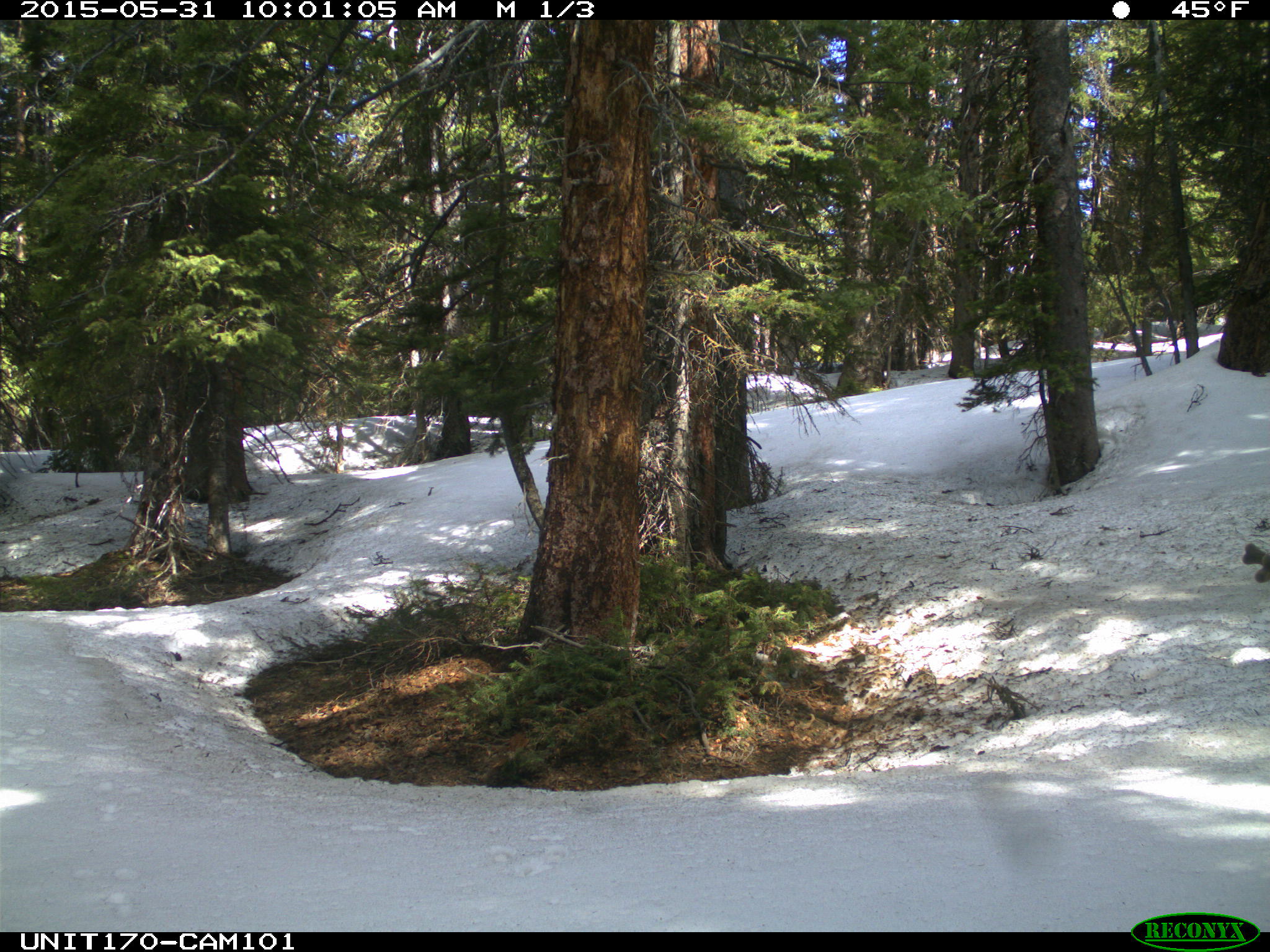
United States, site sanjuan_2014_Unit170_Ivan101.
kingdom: Animalia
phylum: Chordata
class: Mammalia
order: Artiodactyla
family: Cervidae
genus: Odocoileus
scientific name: Odocoileus hemionus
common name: mule deer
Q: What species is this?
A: Odocoileus hemionus (mule deer).